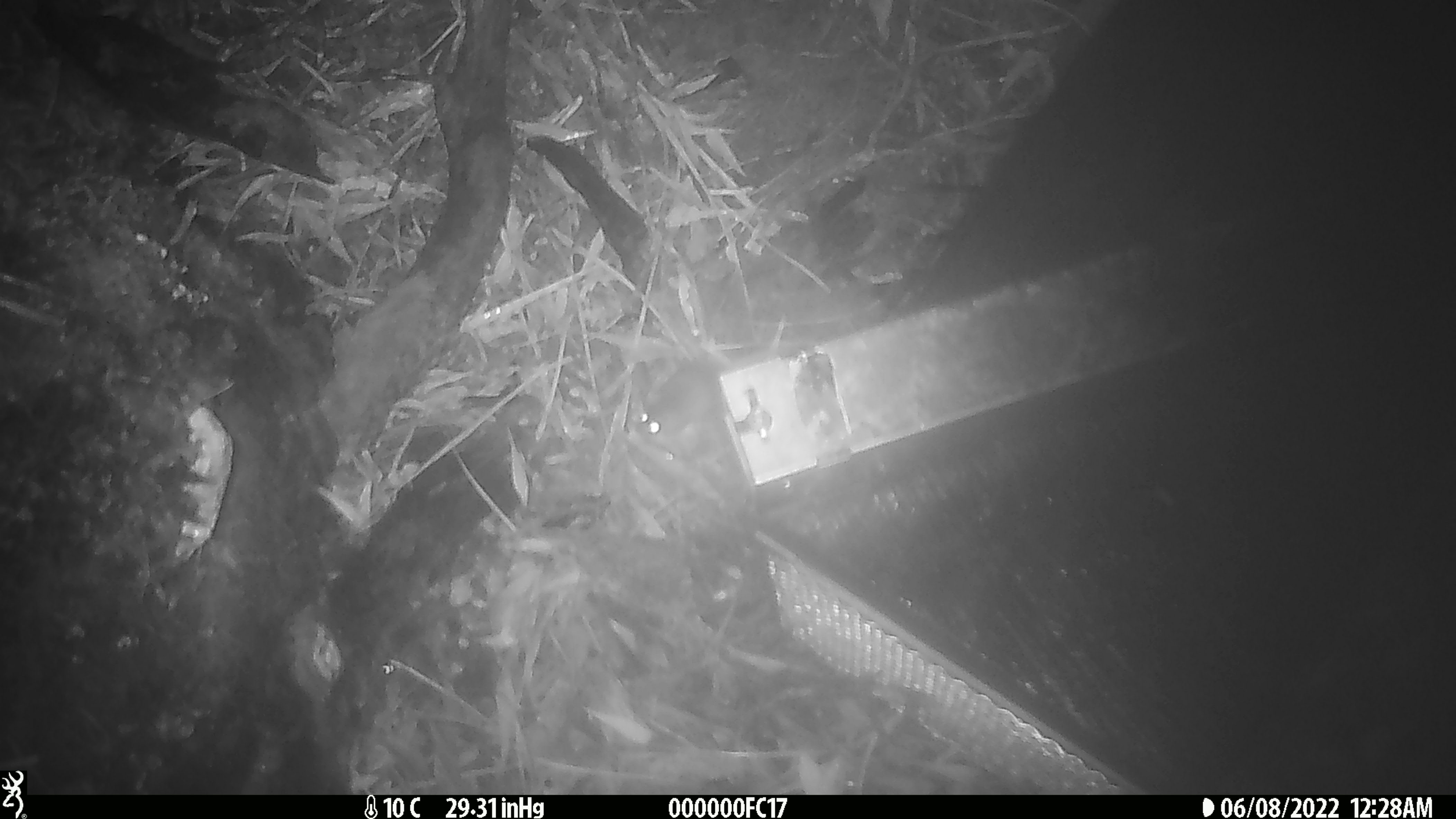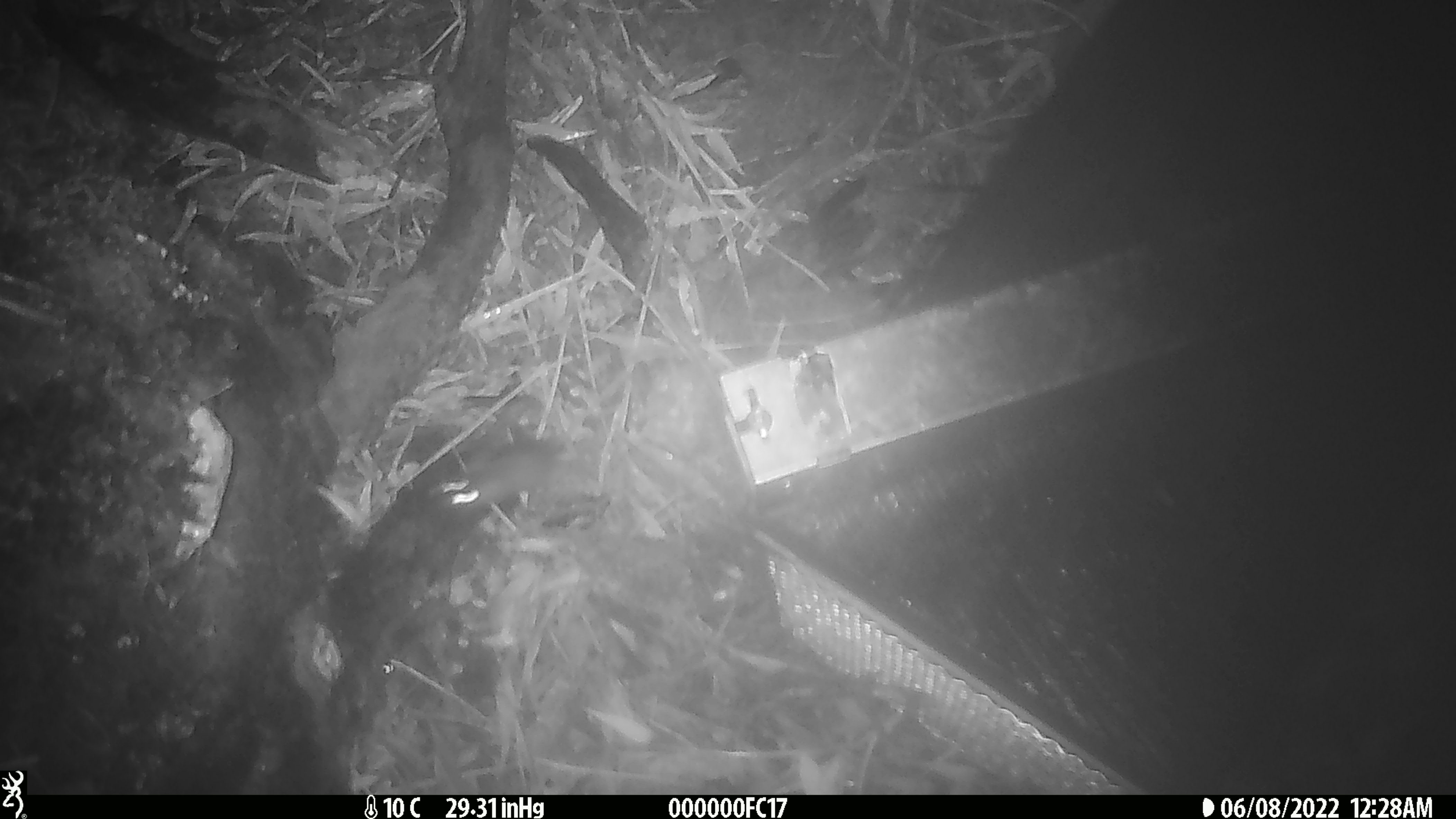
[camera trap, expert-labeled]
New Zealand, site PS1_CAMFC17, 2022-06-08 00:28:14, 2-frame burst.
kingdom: Animalia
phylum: Chordata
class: Mammalia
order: Rodentia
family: Muridae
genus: Mus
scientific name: Mus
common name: mouse